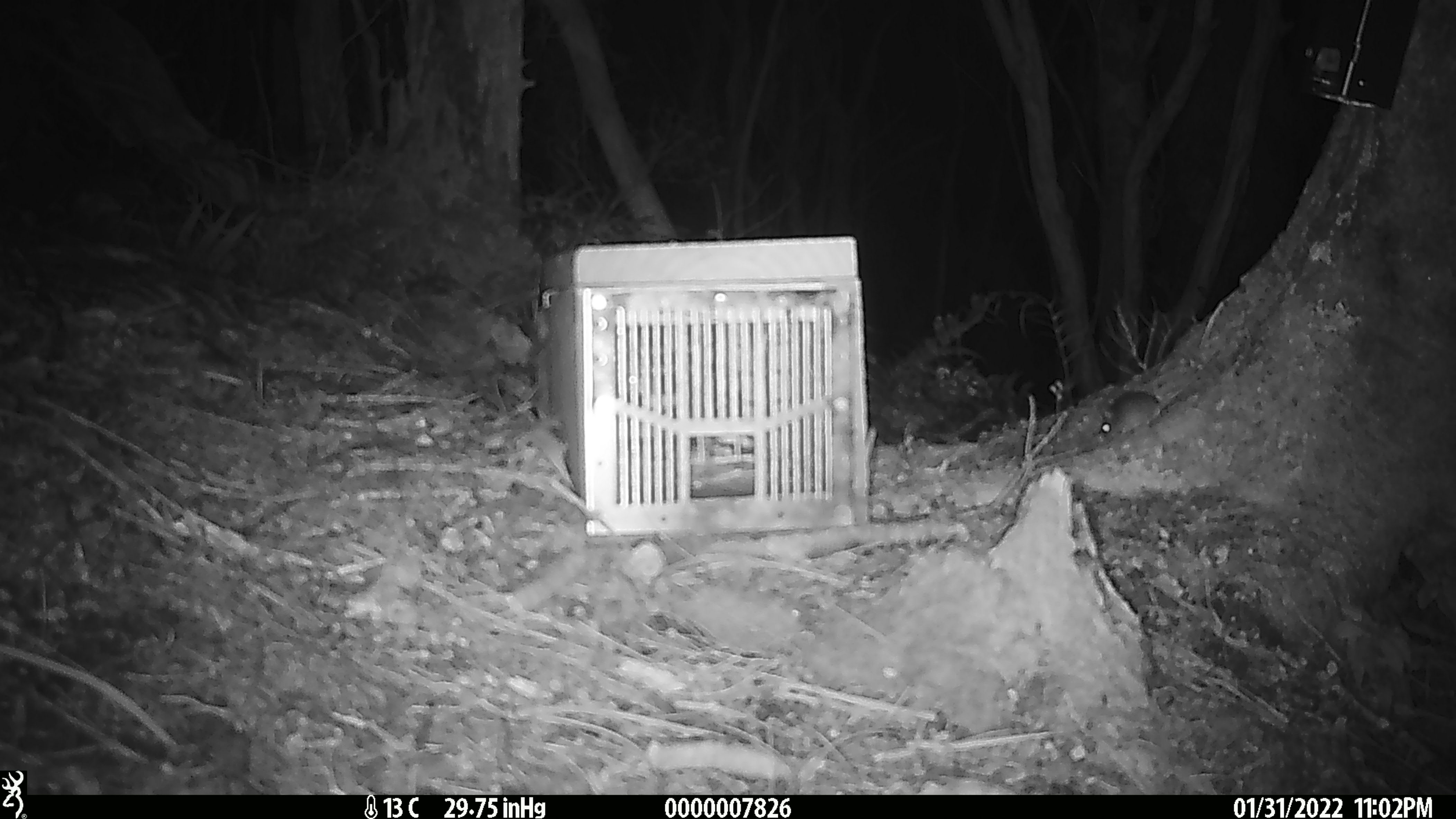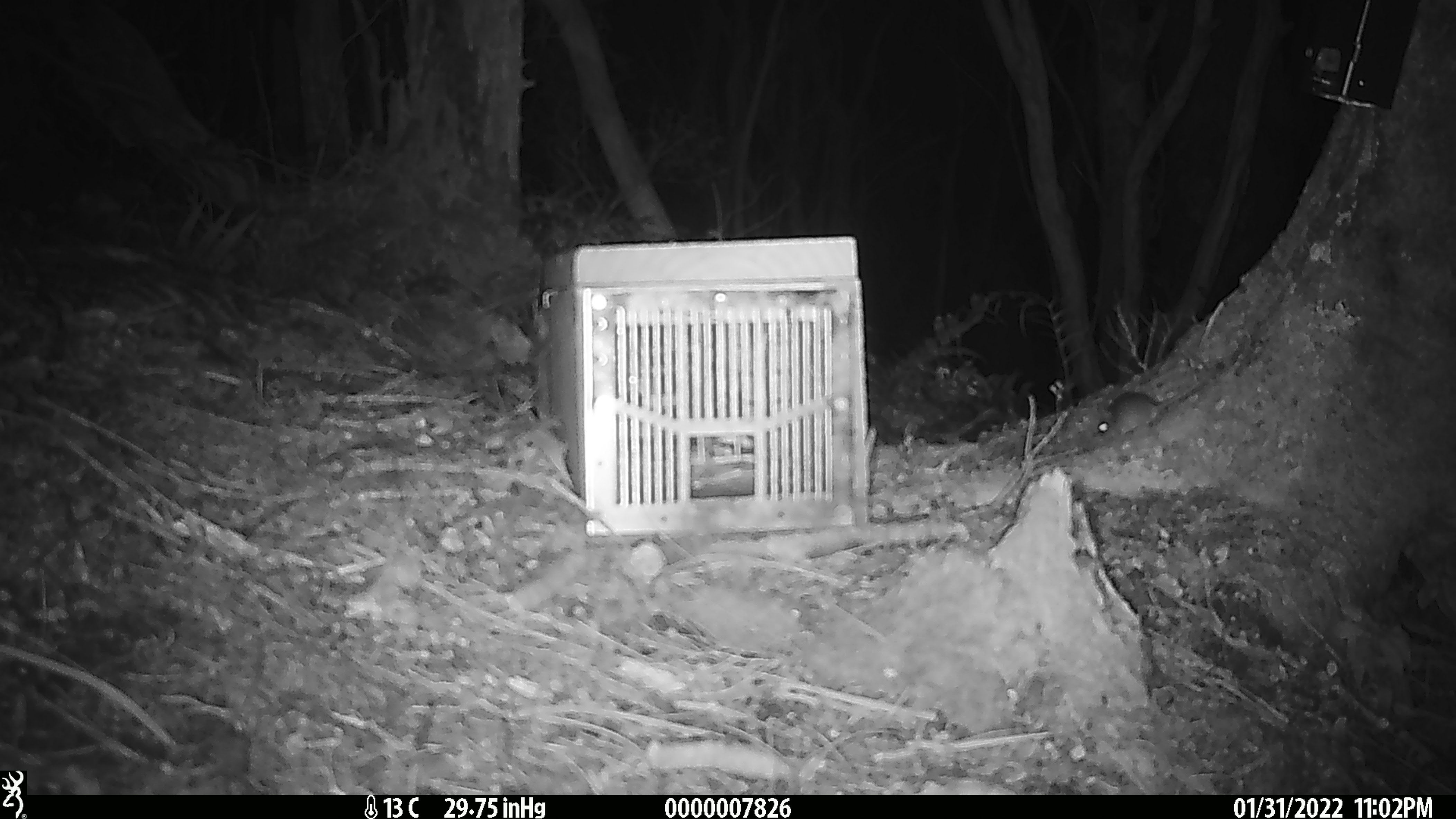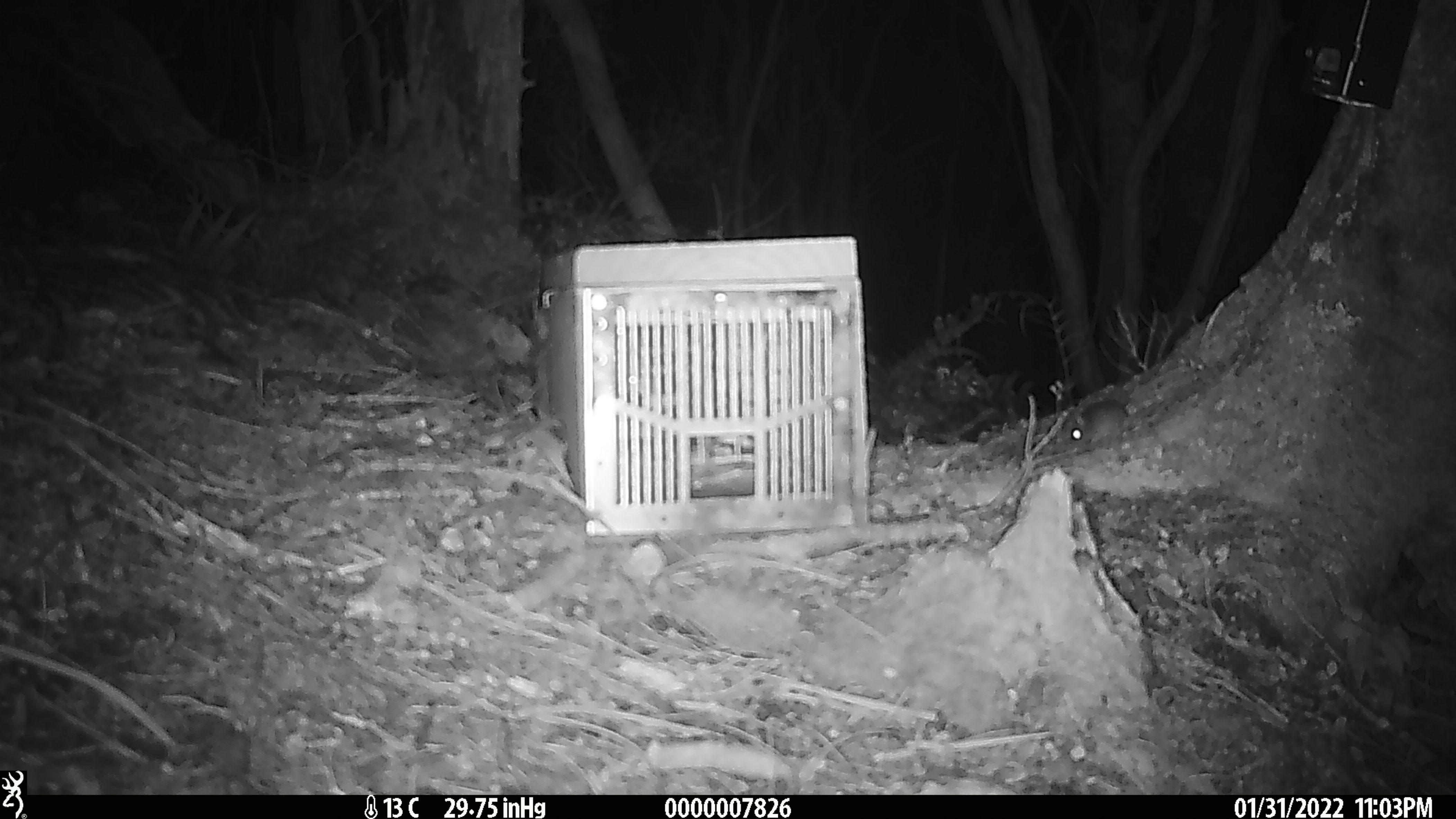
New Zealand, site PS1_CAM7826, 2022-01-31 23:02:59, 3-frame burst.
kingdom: Animalia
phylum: Chordata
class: Mammalia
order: Rodentia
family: Muridae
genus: Mus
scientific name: Mus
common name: mouse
Mouse (Mus).